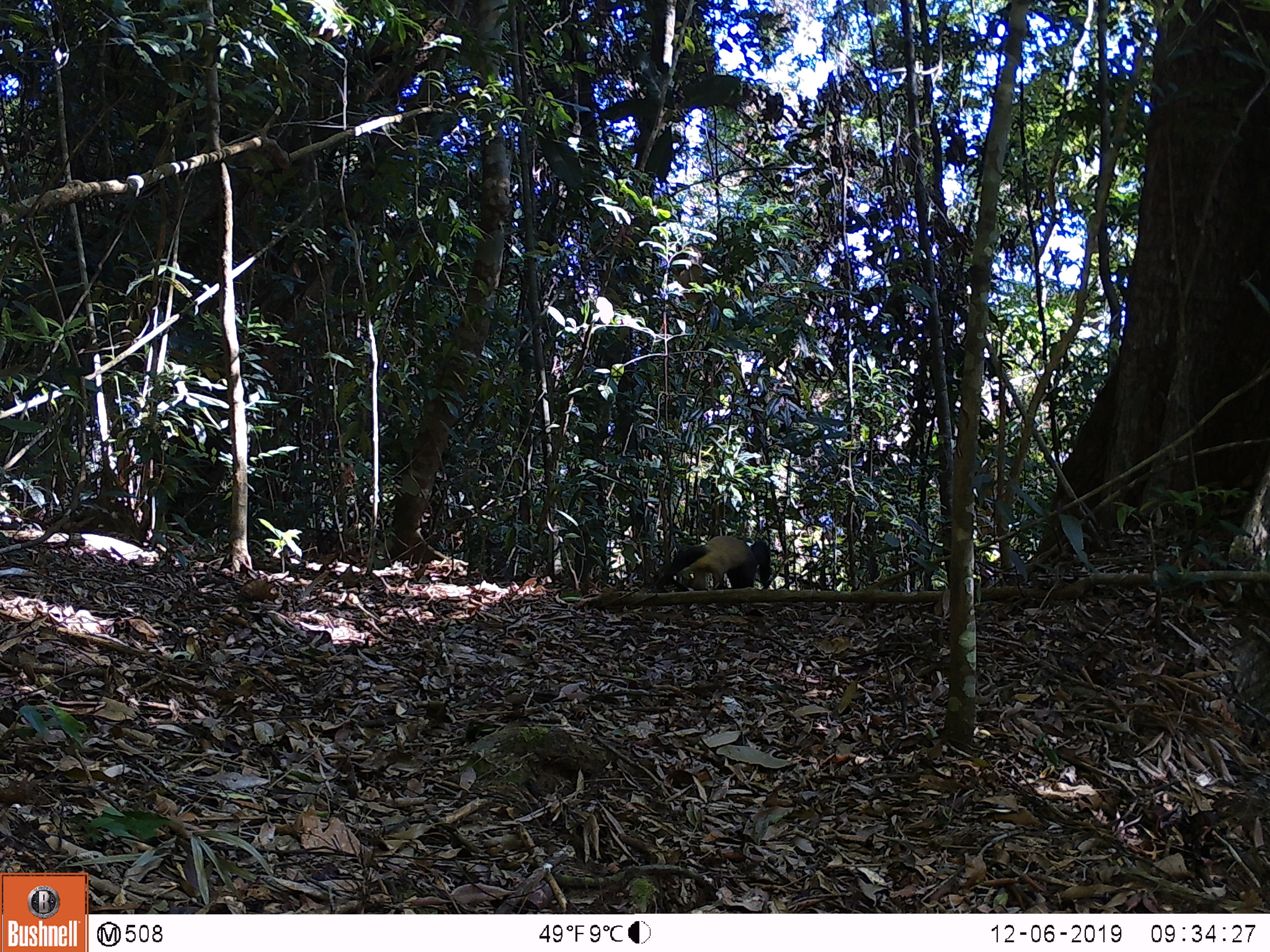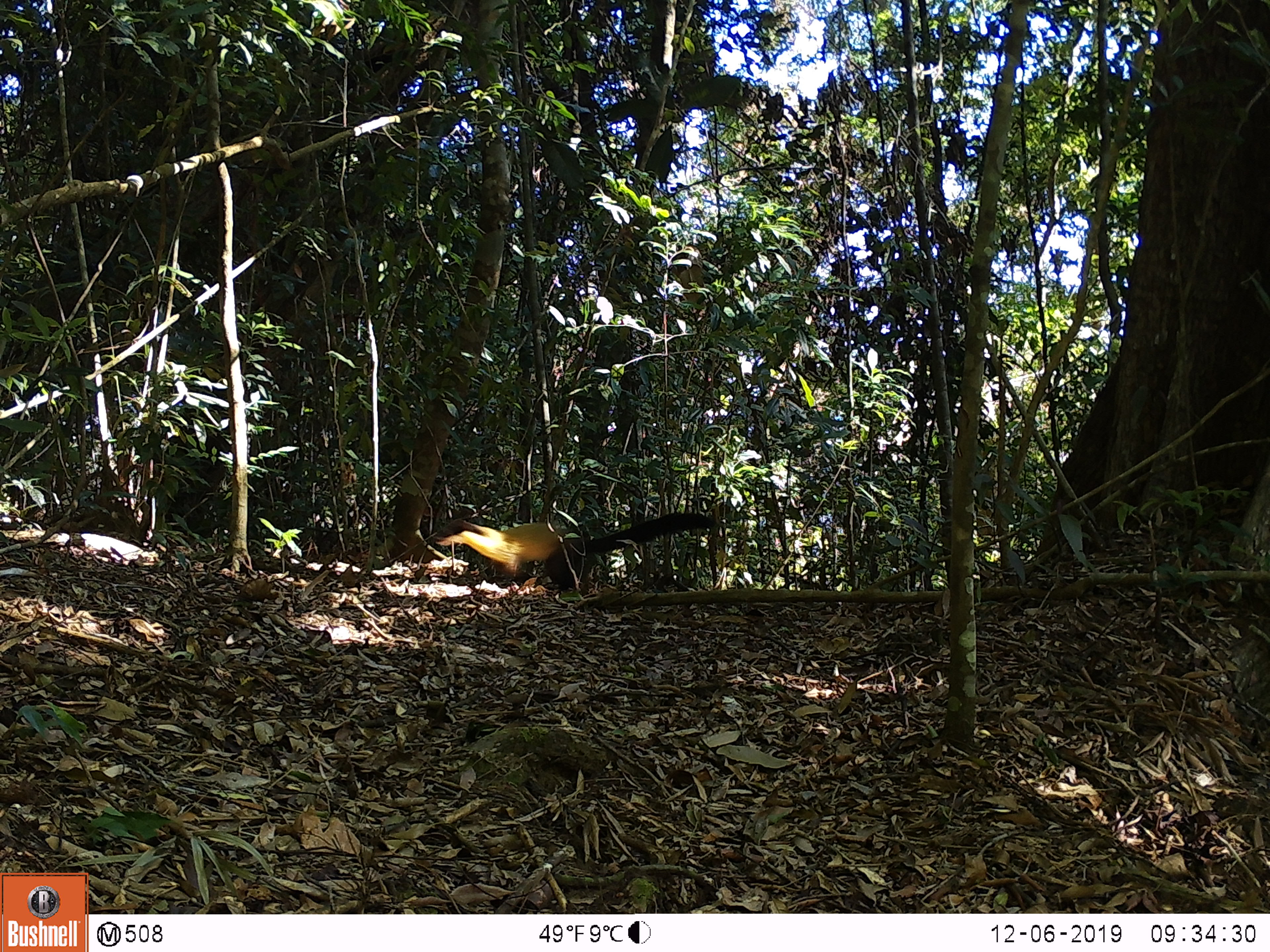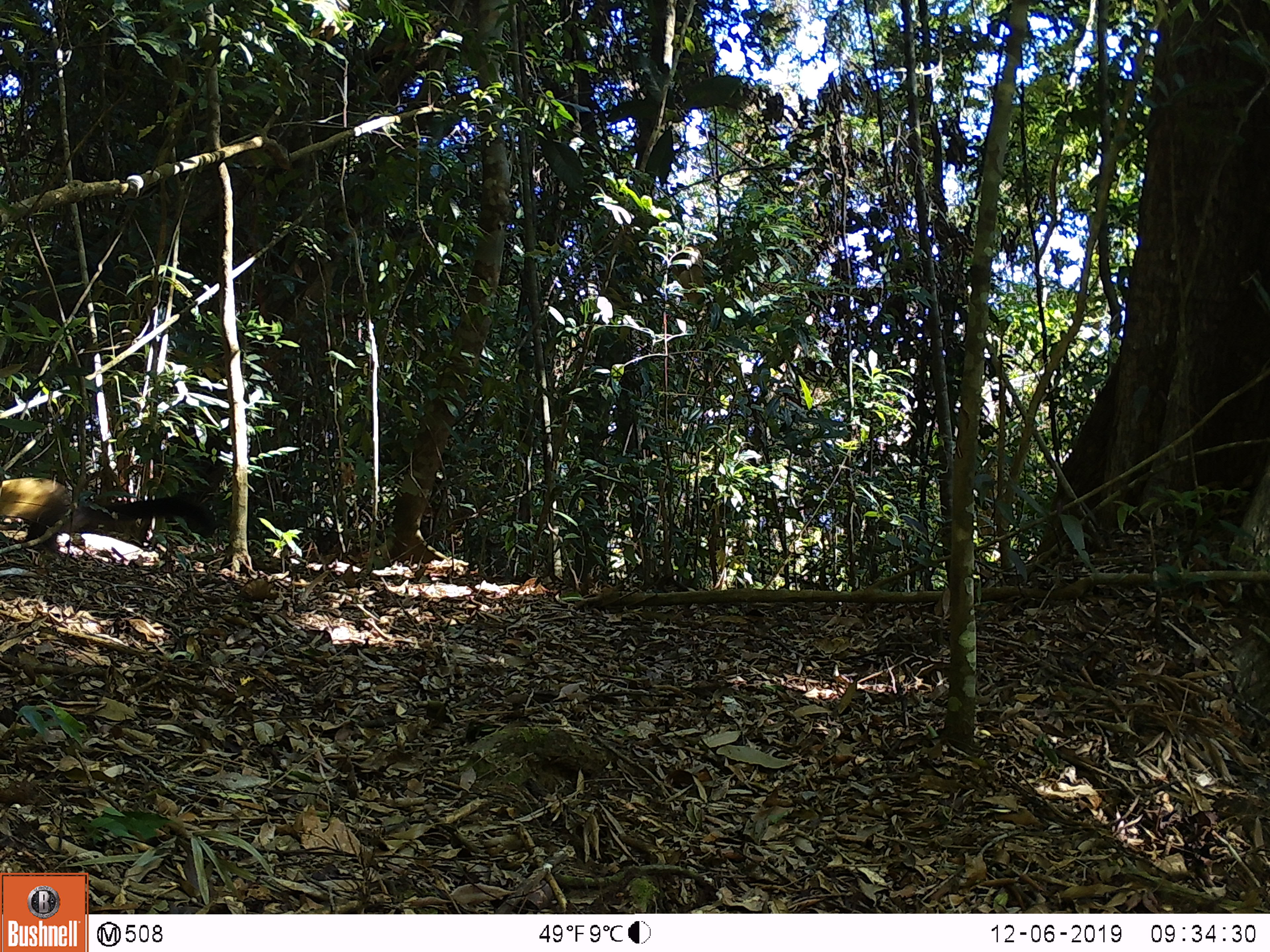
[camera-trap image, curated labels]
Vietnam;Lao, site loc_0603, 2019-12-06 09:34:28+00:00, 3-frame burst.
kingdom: Animalia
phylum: Chordata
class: Mammalia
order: Carnivora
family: Mustelidae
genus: Martes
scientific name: Martes flavigula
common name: yellow-throated marten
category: yellow throated marten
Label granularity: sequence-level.